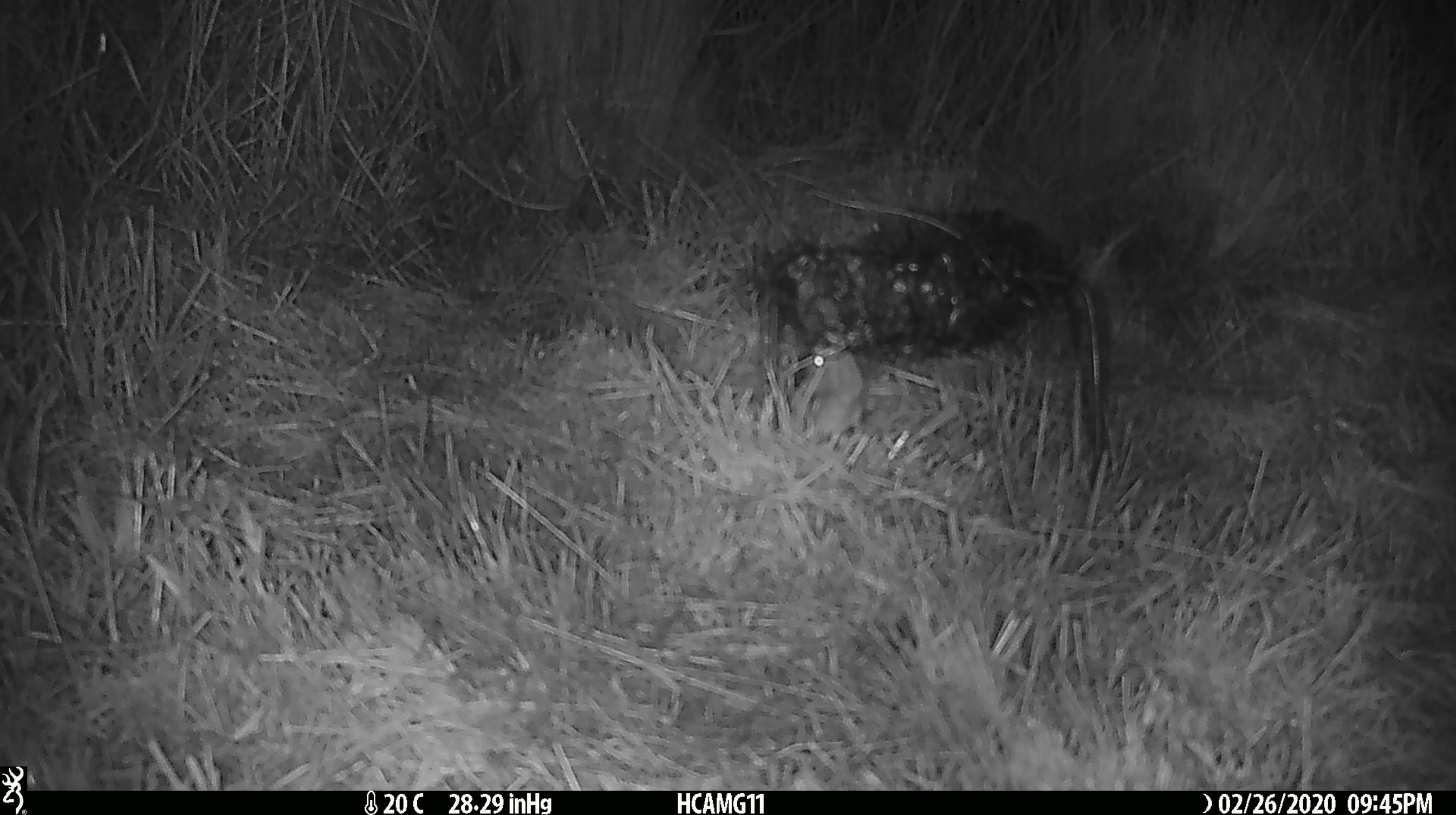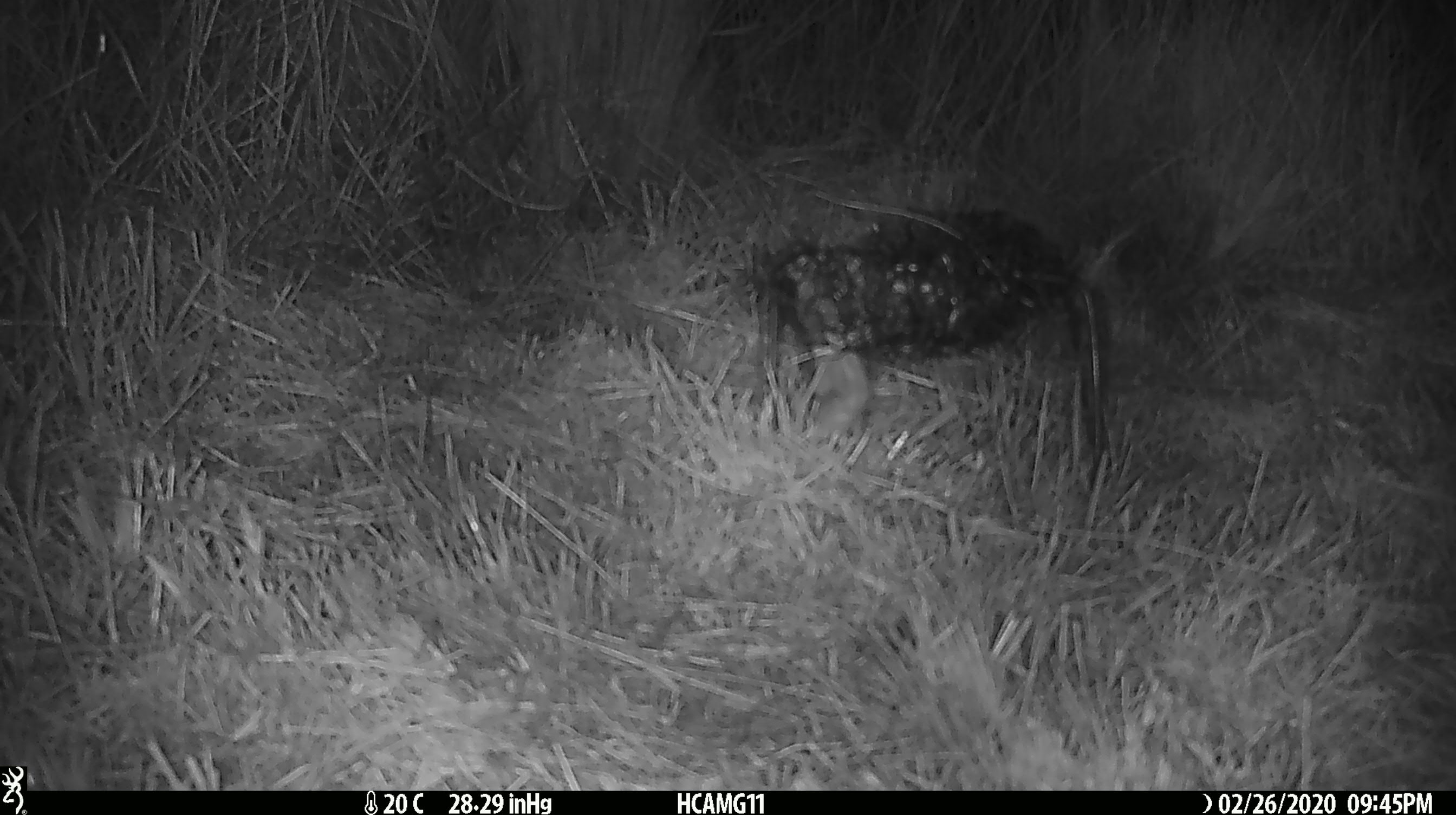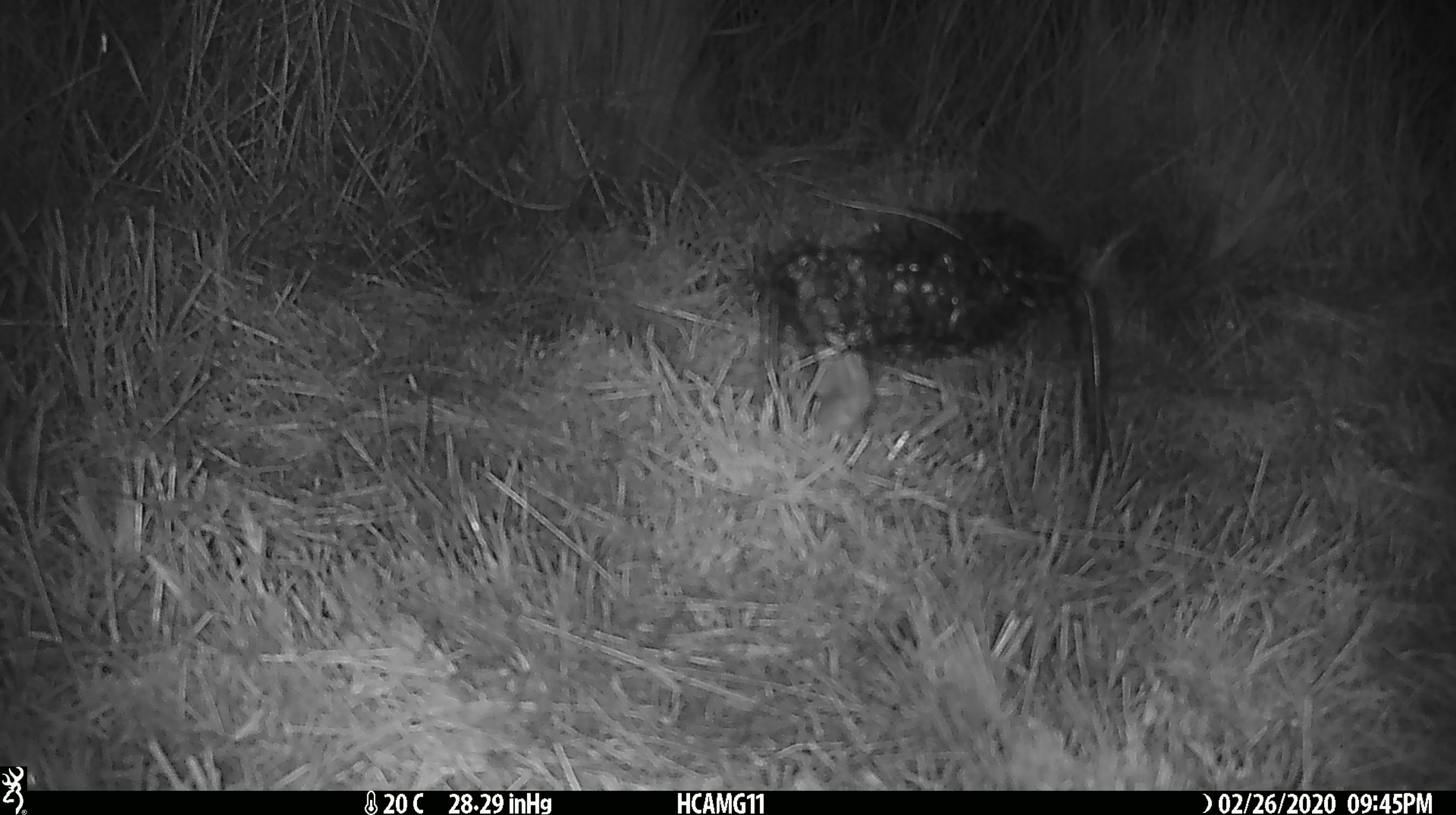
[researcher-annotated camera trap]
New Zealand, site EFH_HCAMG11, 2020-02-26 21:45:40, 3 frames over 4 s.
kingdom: Animalia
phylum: Chordata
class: Mammalia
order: Rodentia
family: Muridae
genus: Mus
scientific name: Mus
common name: mouse